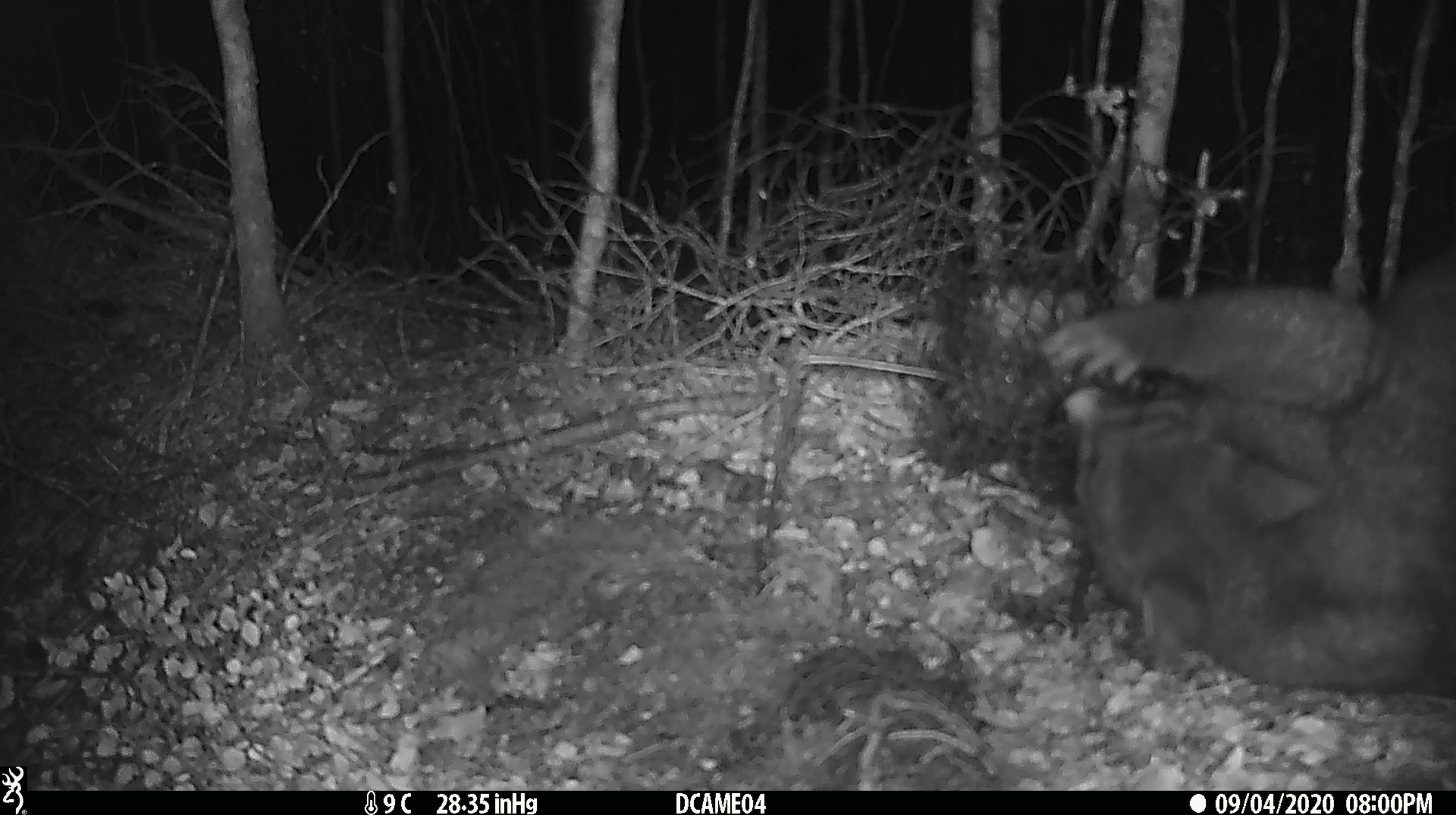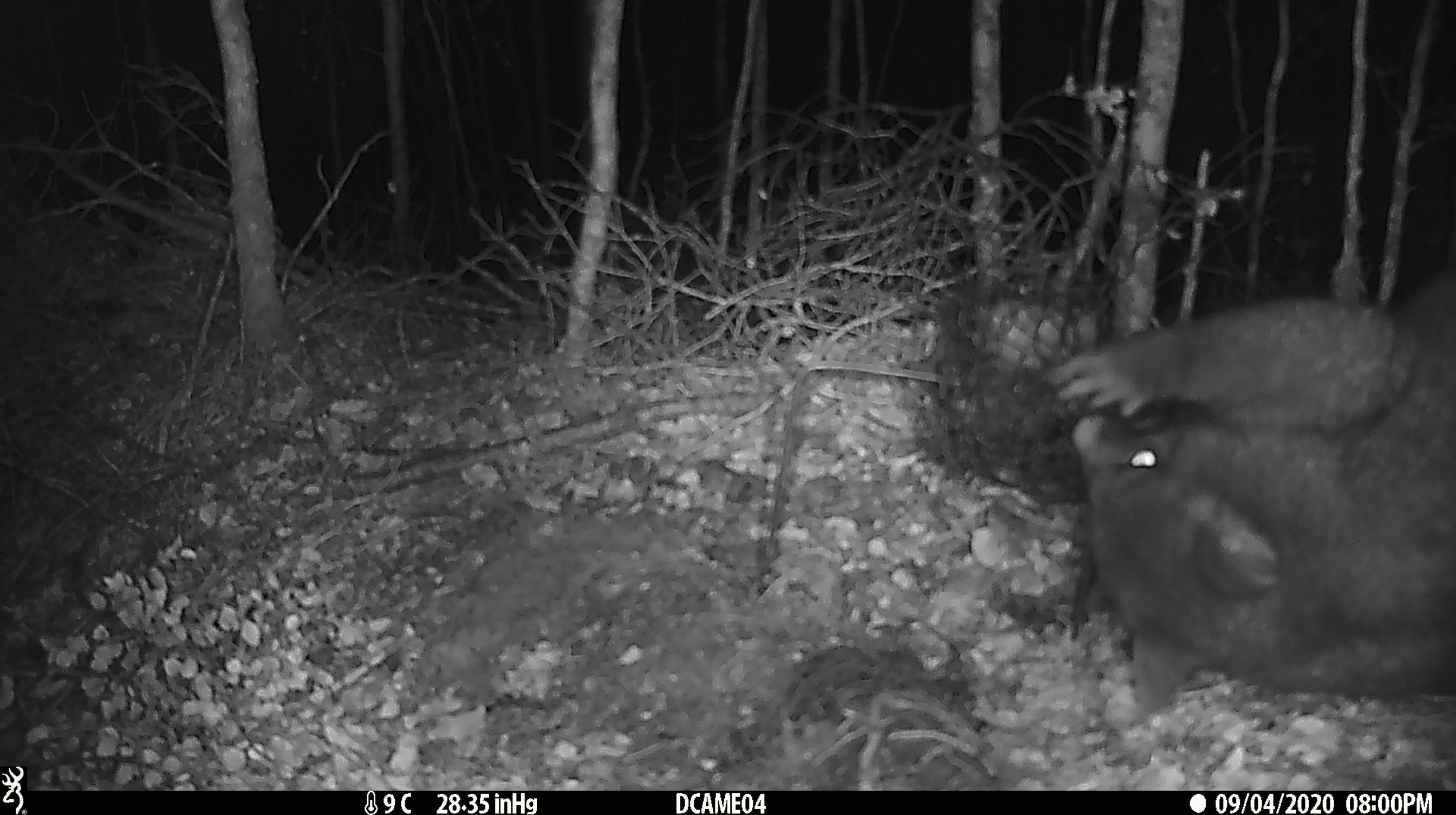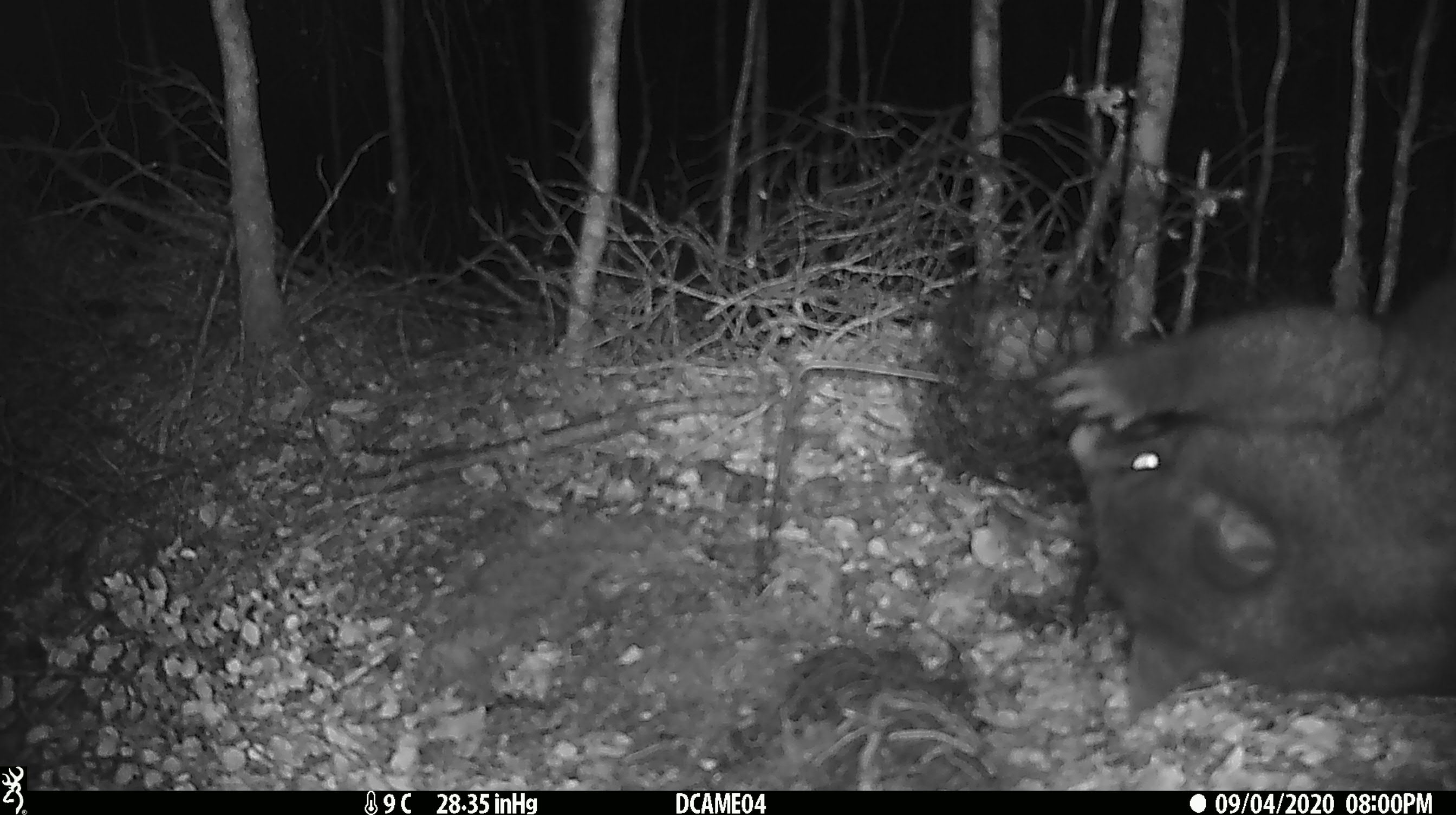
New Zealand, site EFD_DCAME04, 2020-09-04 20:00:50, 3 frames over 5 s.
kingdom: Animalia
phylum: Chordata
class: Mammalia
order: Diprotodontia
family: Phalangeridae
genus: Trichosurus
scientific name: Trichosurus vulpecula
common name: common brushtail possum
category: possum